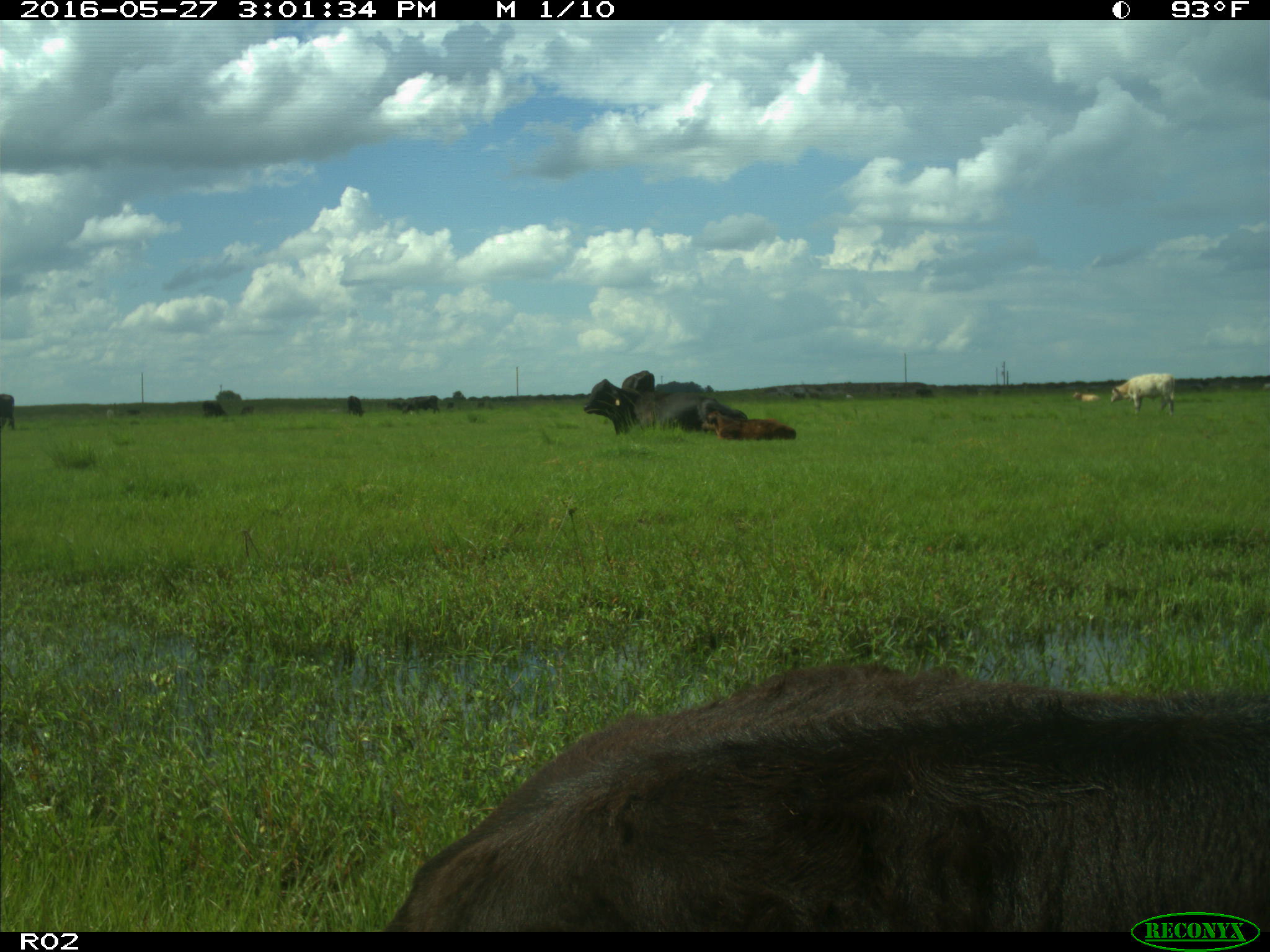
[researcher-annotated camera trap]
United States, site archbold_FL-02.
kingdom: Animalia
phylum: Chordata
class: Mammalia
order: Artiodactyla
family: Bovidae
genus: Bos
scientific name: Bos taurus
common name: domestic cow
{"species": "Bos taurus (domestic cow)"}